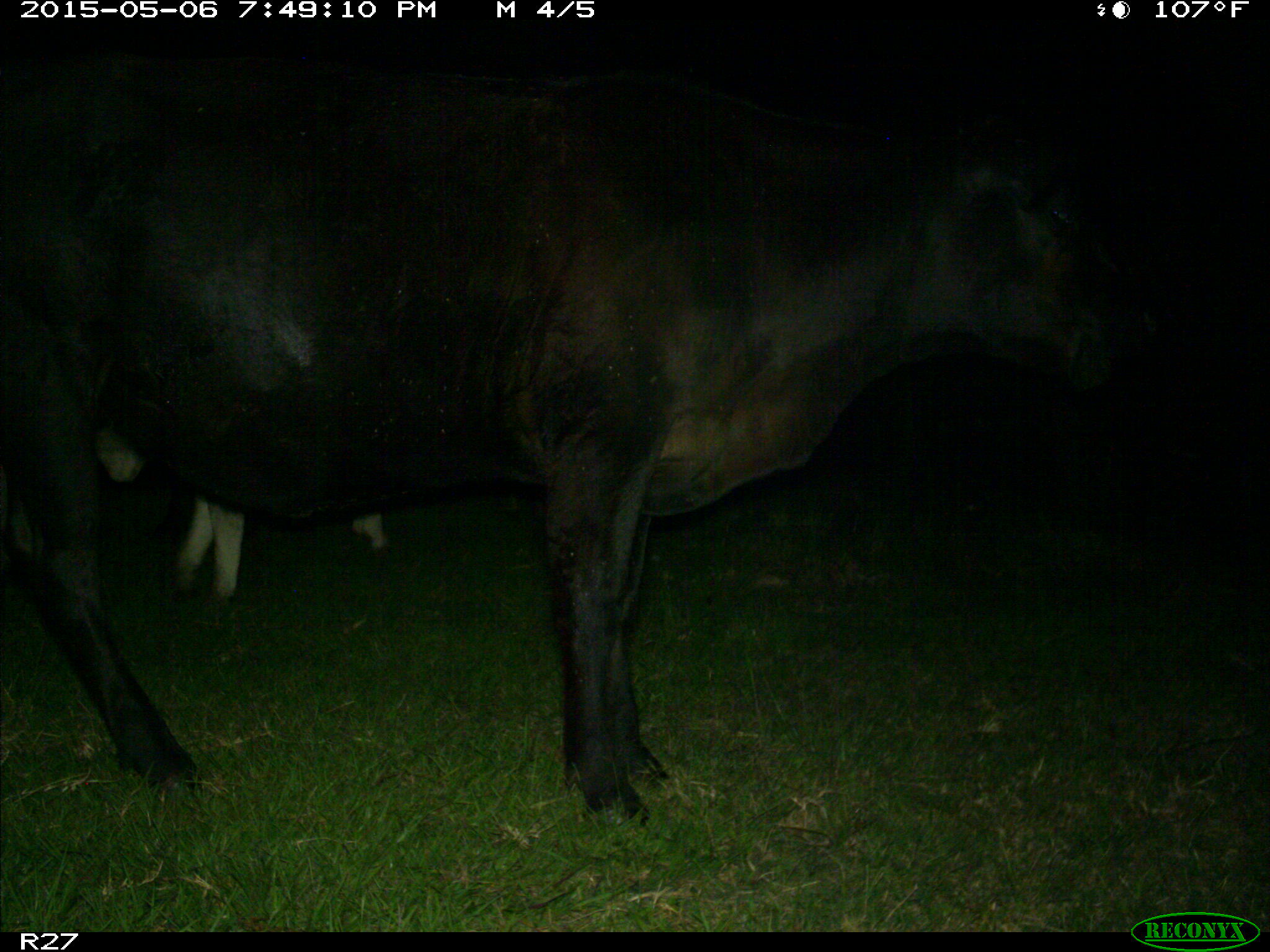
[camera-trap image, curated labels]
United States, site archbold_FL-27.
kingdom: Animalia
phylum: Chordata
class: Mammalia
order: Artiodactyla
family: Bovidae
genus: Bos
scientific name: Bos taurus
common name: domestic cow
Bos taurus (domestic cow).